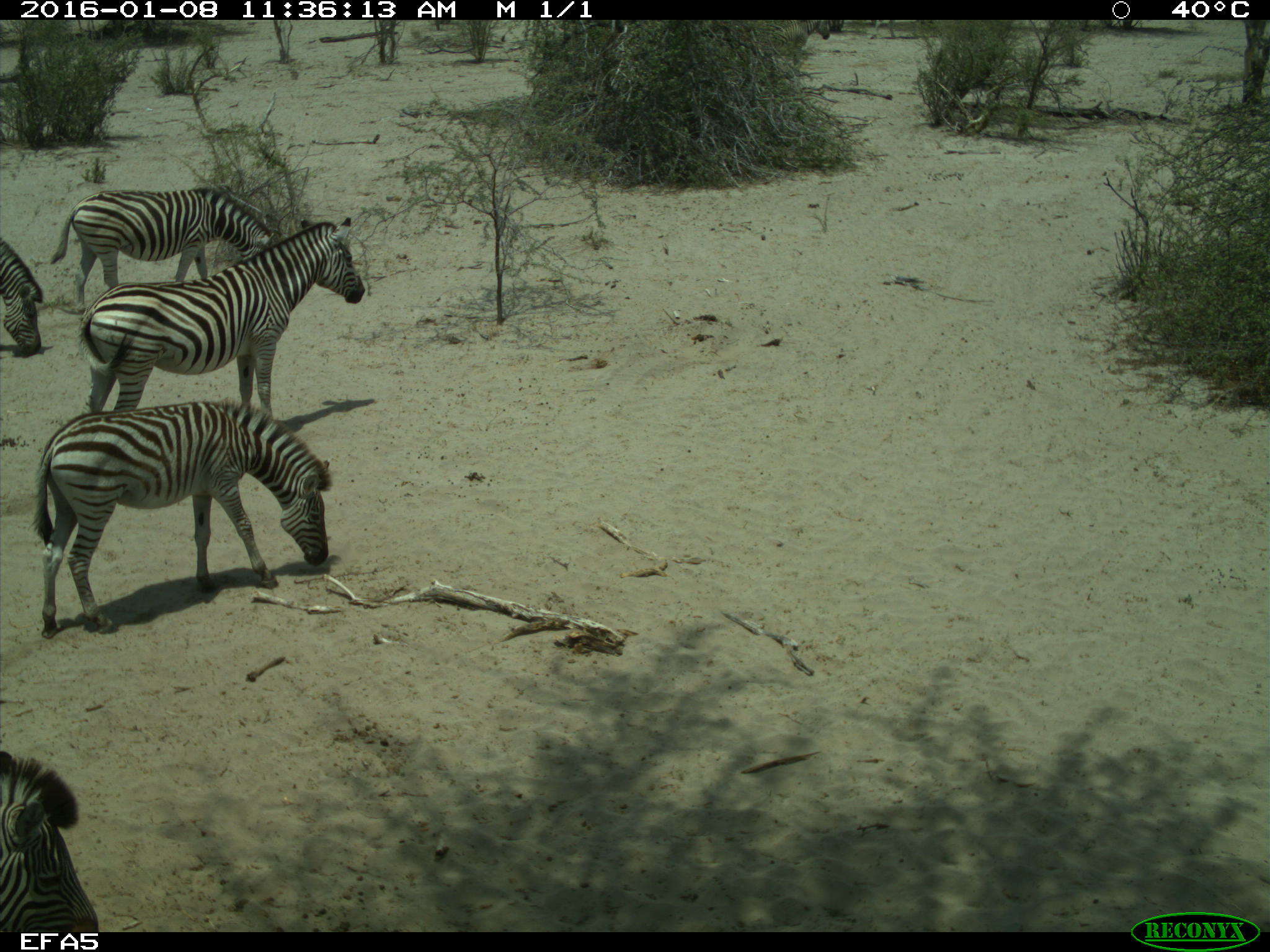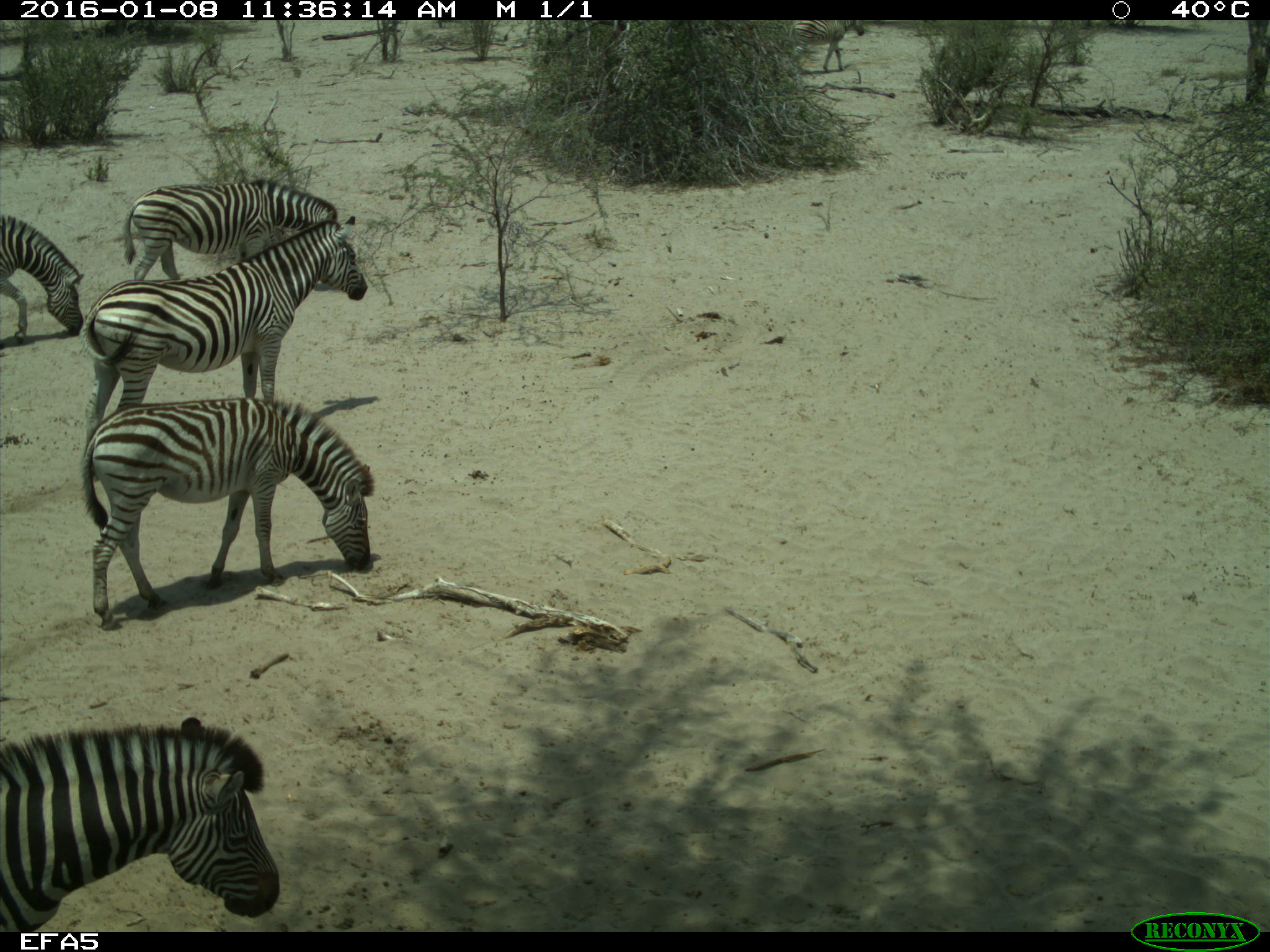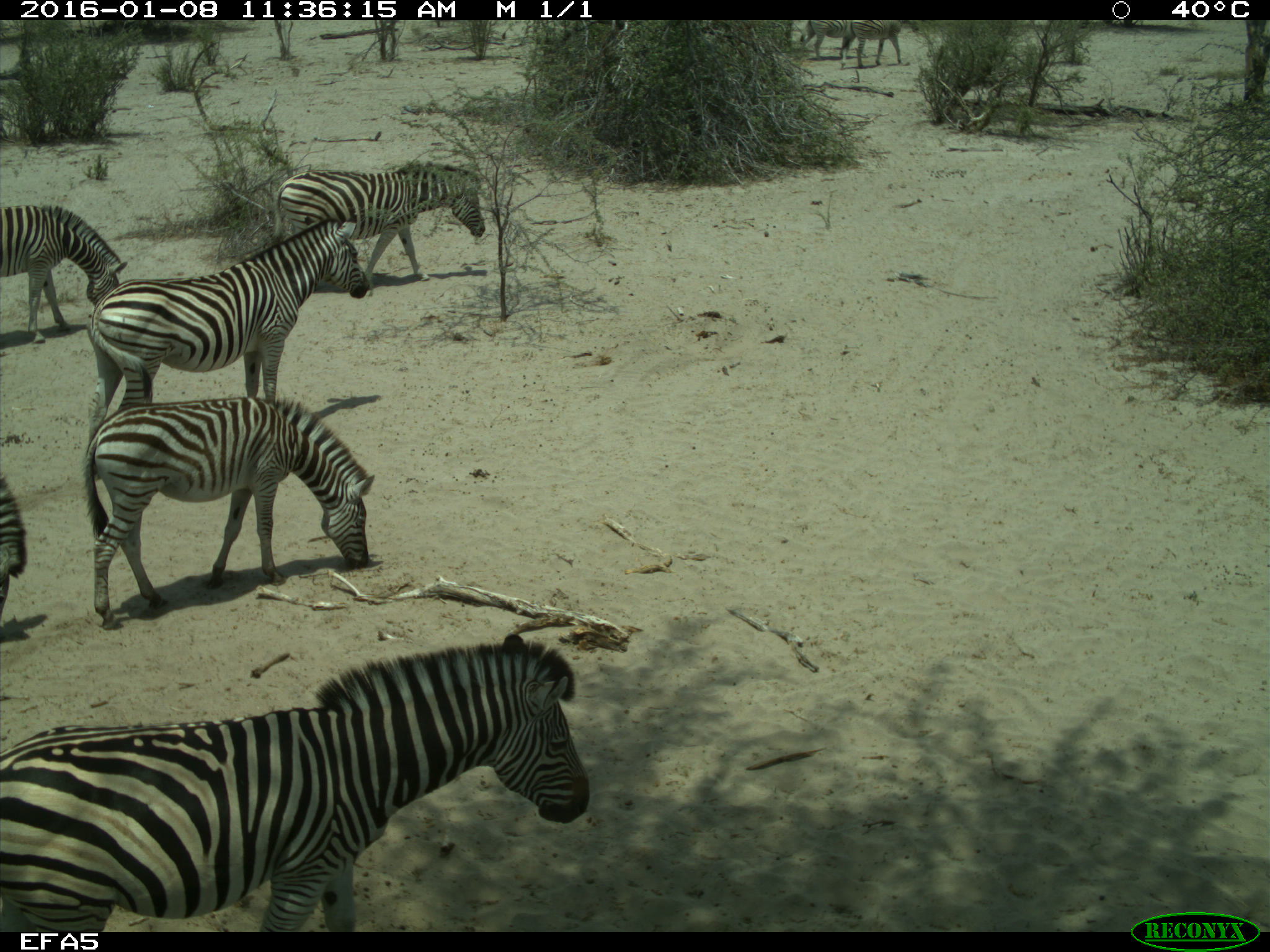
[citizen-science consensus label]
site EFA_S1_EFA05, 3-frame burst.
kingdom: Animalia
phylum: Chordata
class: Mammalia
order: Perissodactyla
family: Equidae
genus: Equus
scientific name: Equus quagga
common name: plains zebra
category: zebraplains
Zebraplains (plains zebra) (Equus quagga), count 9. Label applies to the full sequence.